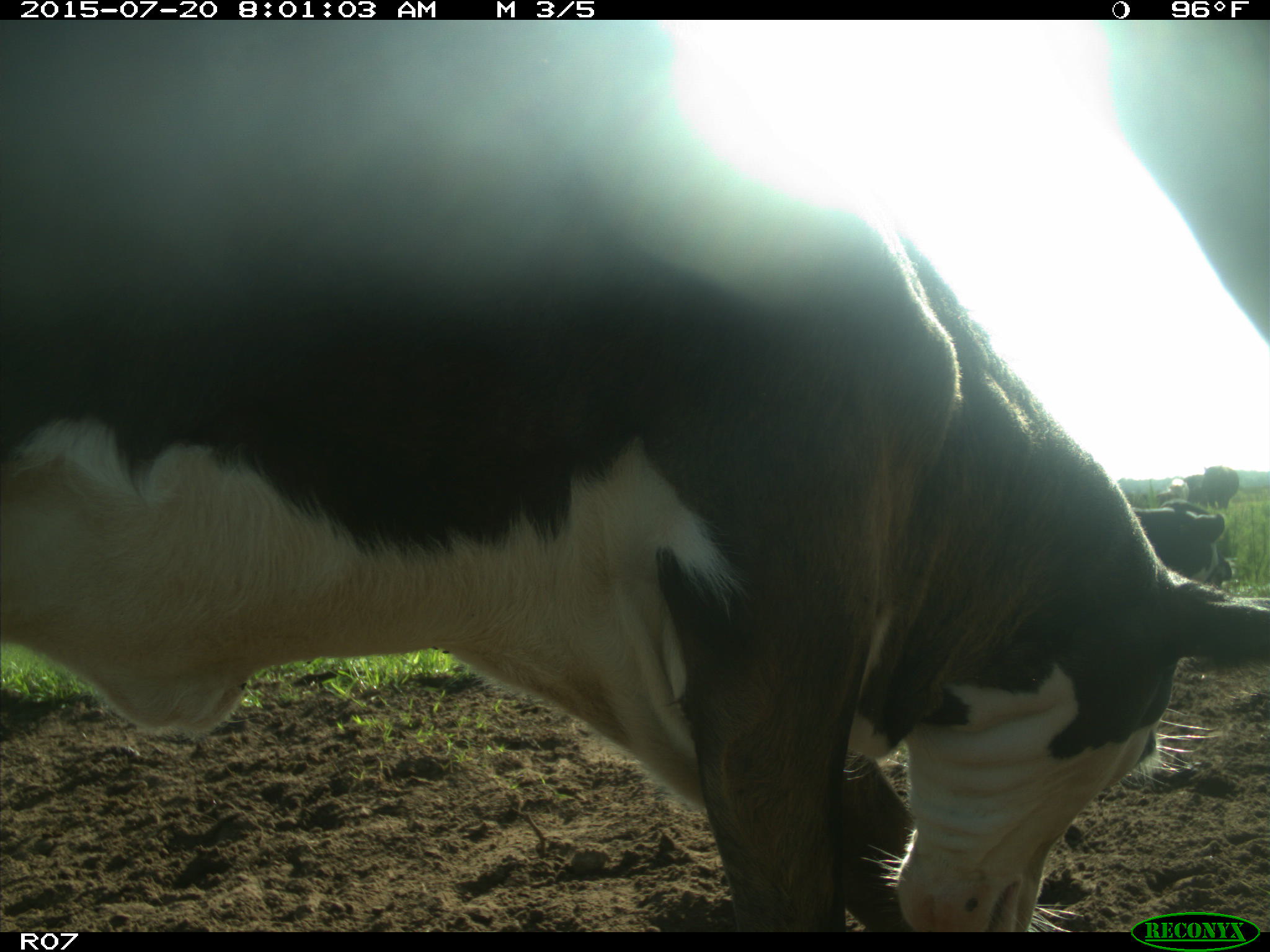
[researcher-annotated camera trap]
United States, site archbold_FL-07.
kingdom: Animalia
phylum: Chordata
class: Mammalia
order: Artiodactyla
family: Bovidae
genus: Bos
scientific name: Bos taurus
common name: domestic cow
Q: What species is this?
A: Bos taurus (domestic cow).